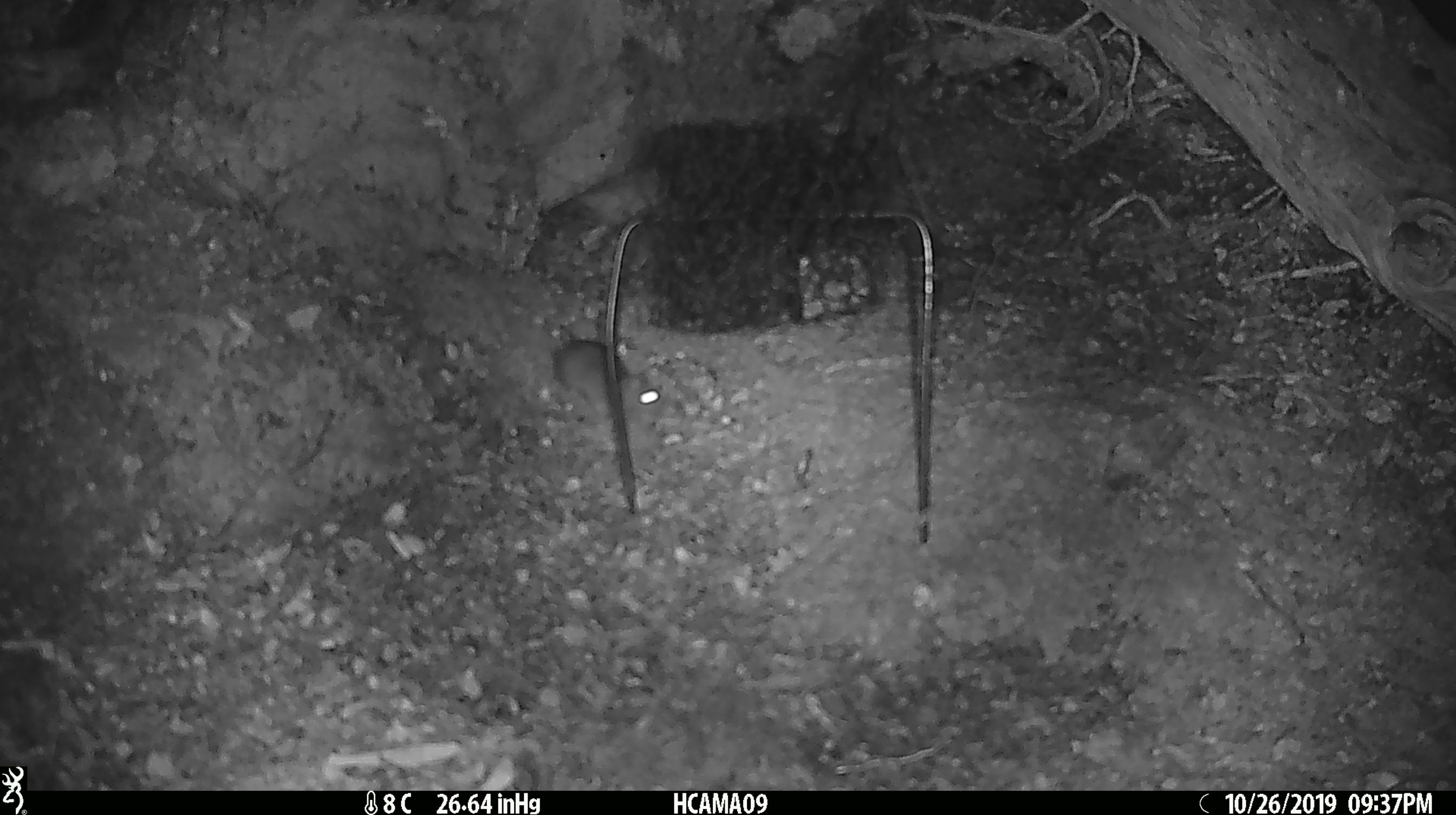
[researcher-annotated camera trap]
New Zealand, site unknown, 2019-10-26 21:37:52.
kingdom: Animalia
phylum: Chordata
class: Mammalia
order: Rodentia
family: Muridae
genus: Mus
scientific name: Mus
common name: mouse